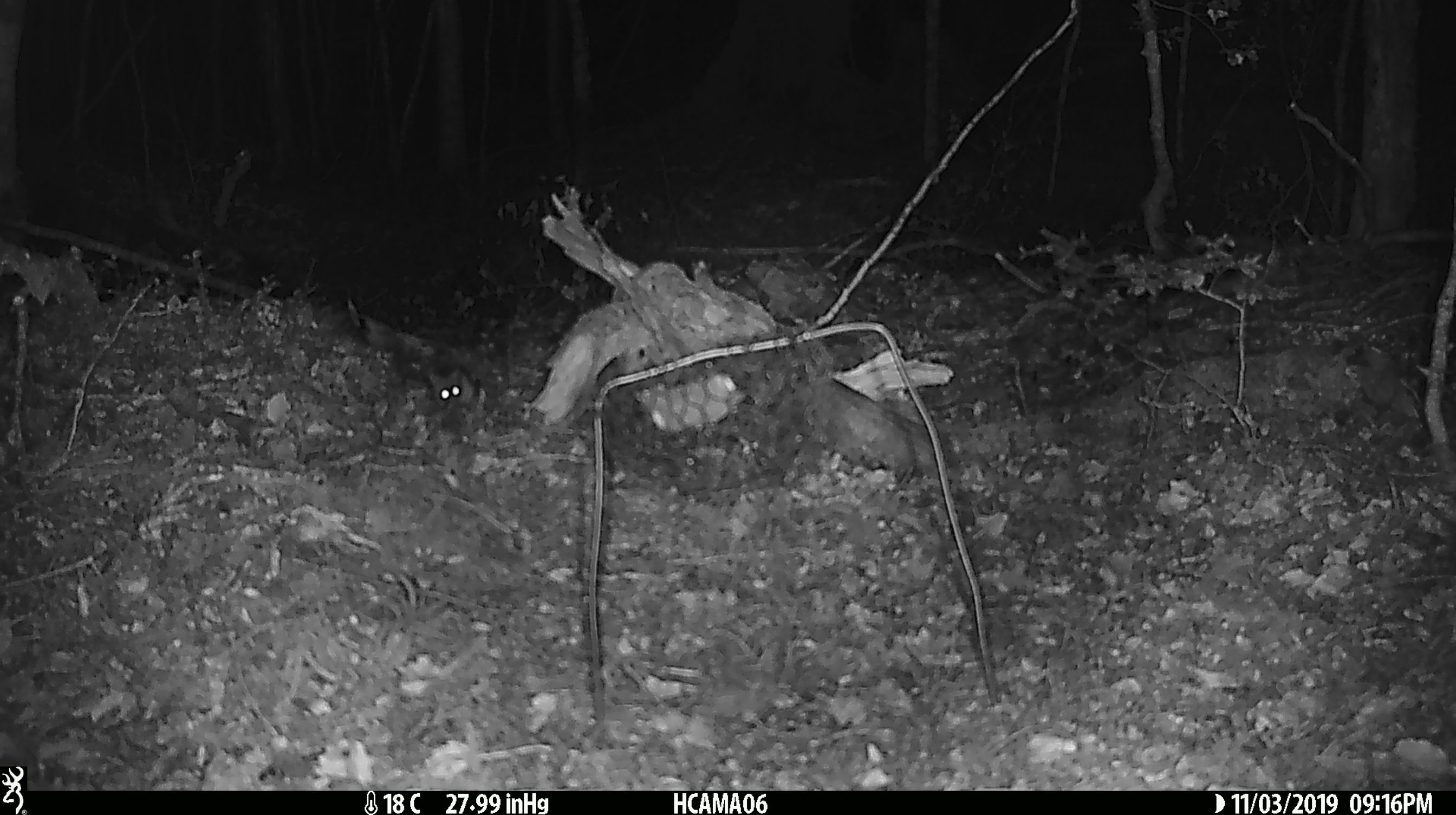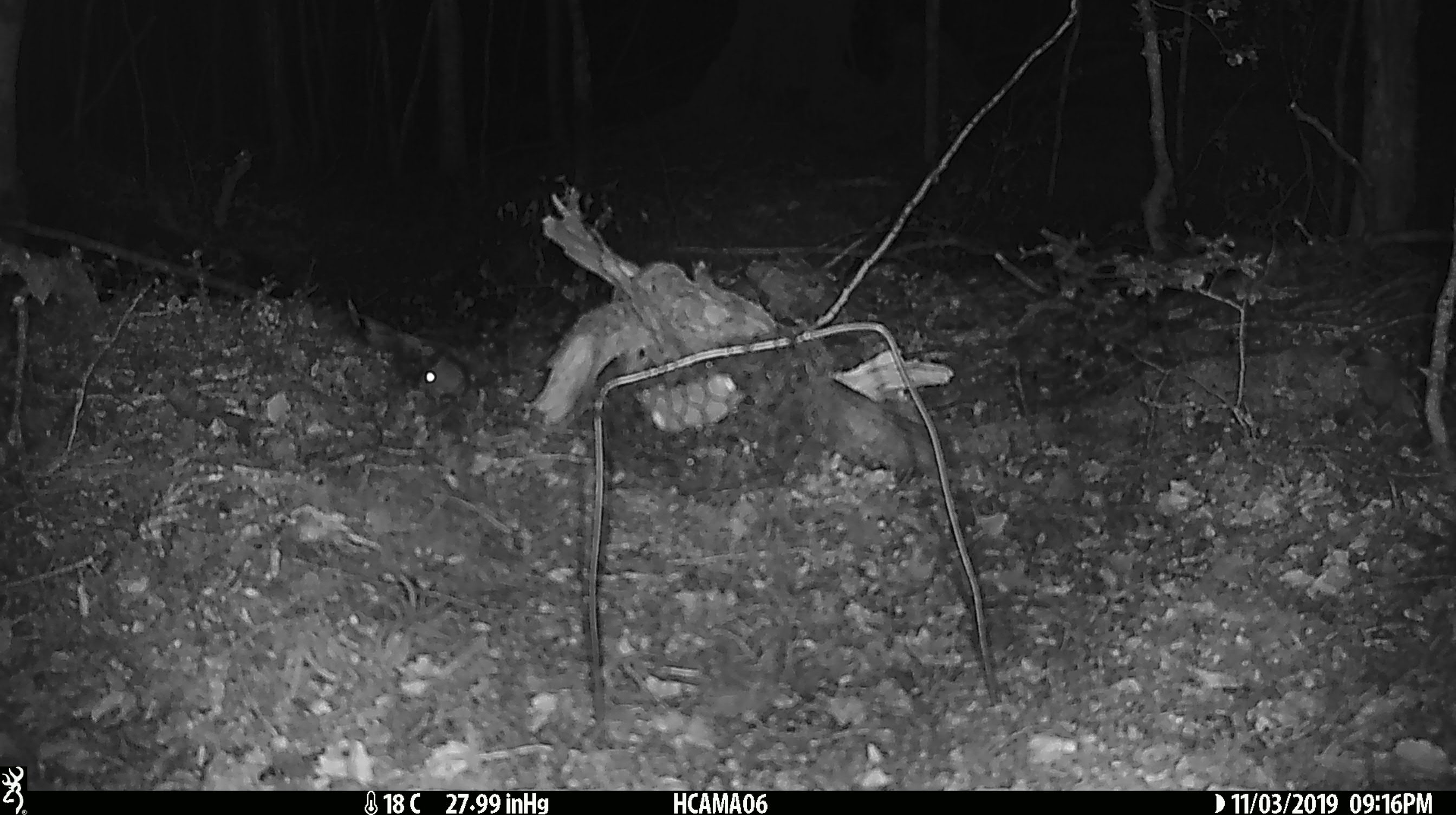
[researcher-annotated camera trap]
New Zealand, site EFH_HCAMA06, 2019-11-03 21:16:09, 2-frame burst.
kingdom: Animalia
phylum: Chordata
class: Mammalia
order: Rodentia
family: Muridae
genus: Mus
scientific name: Mus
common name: mouse